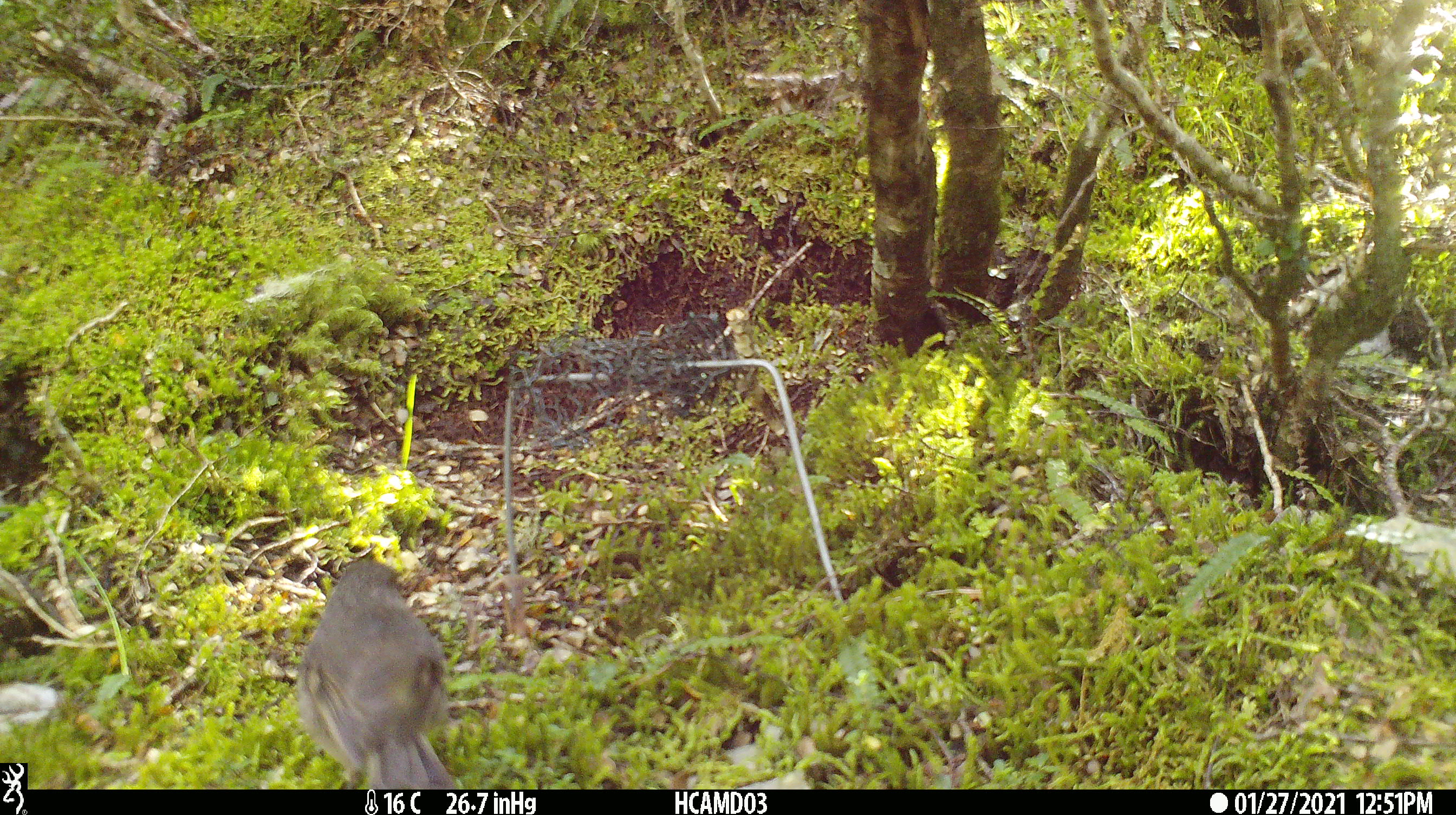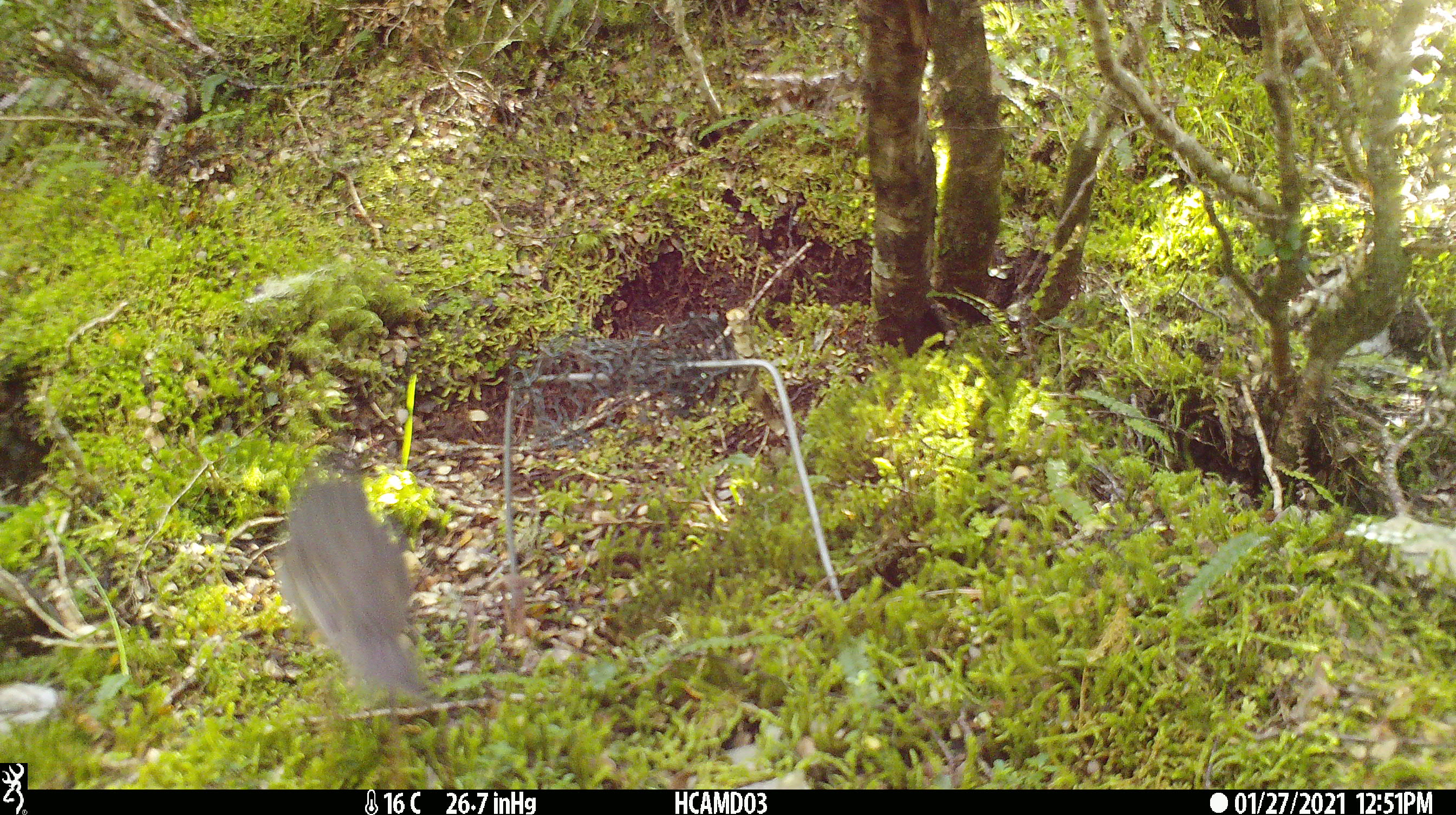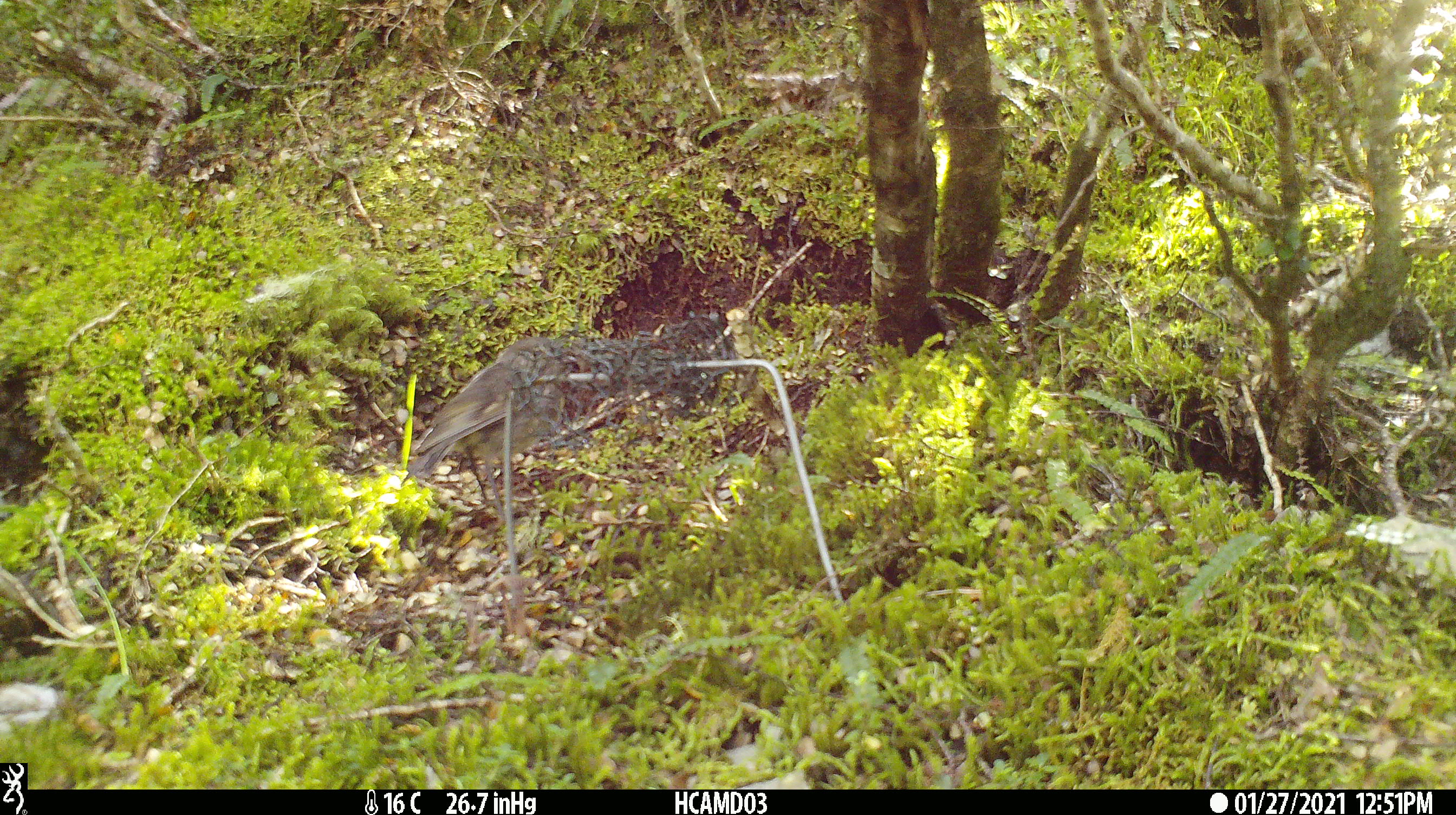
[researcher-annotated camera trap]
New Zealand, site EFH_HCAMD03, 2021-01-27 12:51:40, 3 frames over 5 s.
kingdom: Animalia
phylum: Chordata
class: Aves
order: Passeriformes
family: Petroicidae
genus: Petroica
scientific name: Petroica australis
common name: new zealand robin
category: robin